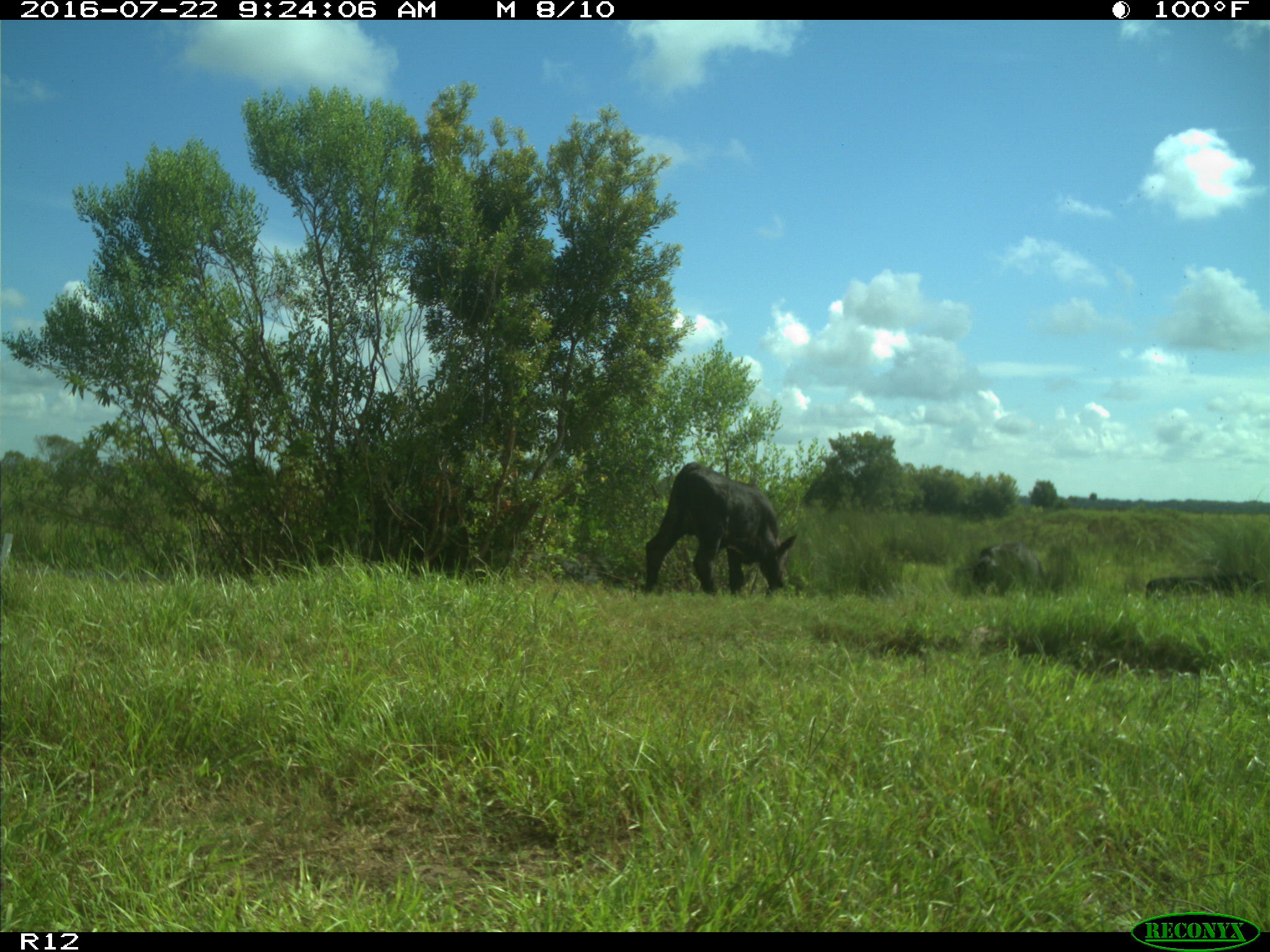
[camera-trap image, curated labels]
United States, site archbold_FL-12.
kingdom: Animalia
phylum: Chordata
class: Mammalia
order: Artiodactyla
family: Bovidae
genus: Bos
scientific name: Bos taurus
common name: domestic cow